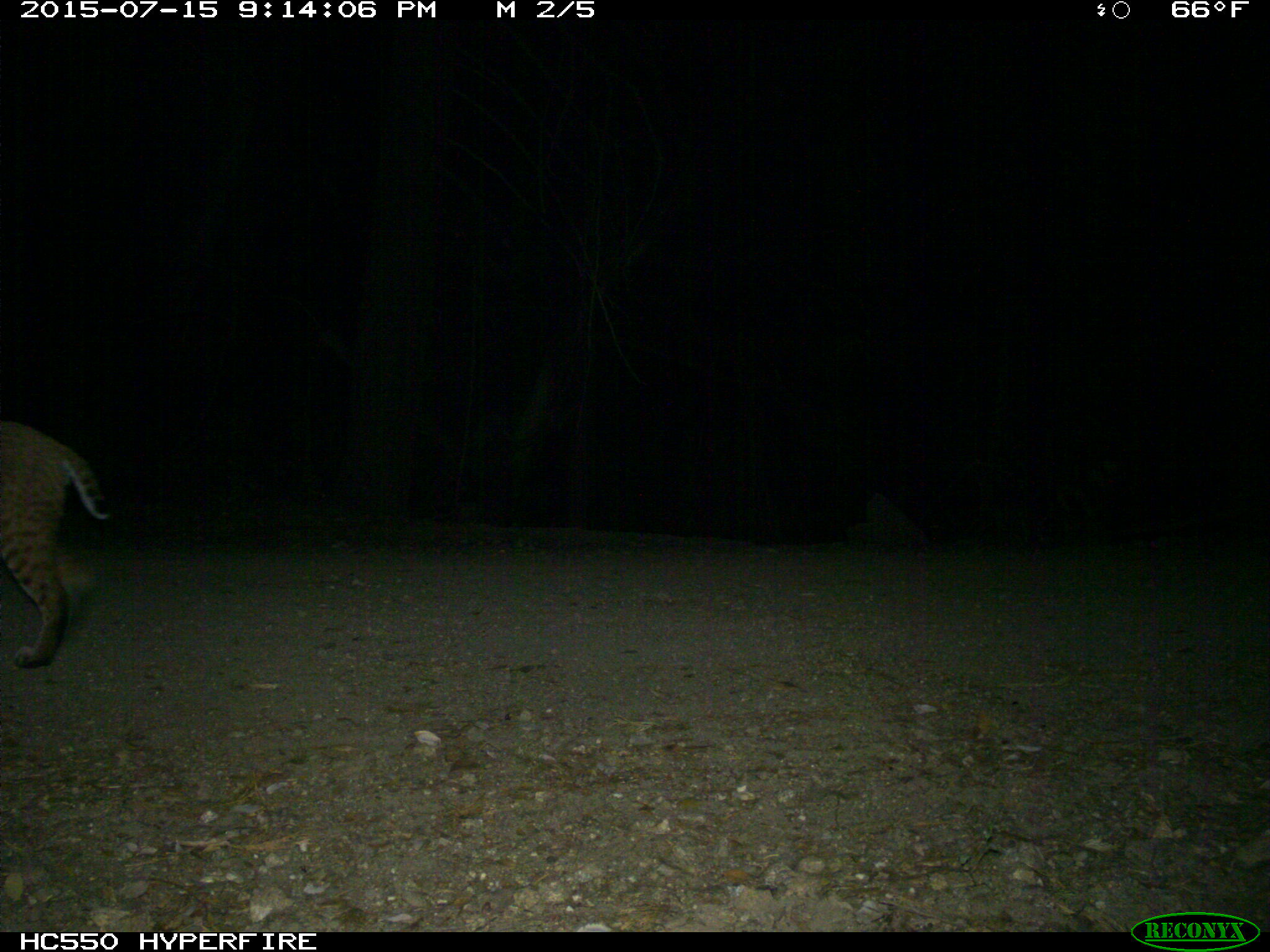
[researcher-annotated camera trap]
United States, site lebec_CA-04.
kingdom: Animalia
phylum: Chordata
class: Mammalia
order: Carnivora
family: Felidae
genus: Lynx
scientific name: Lynx rufus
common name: bobcat